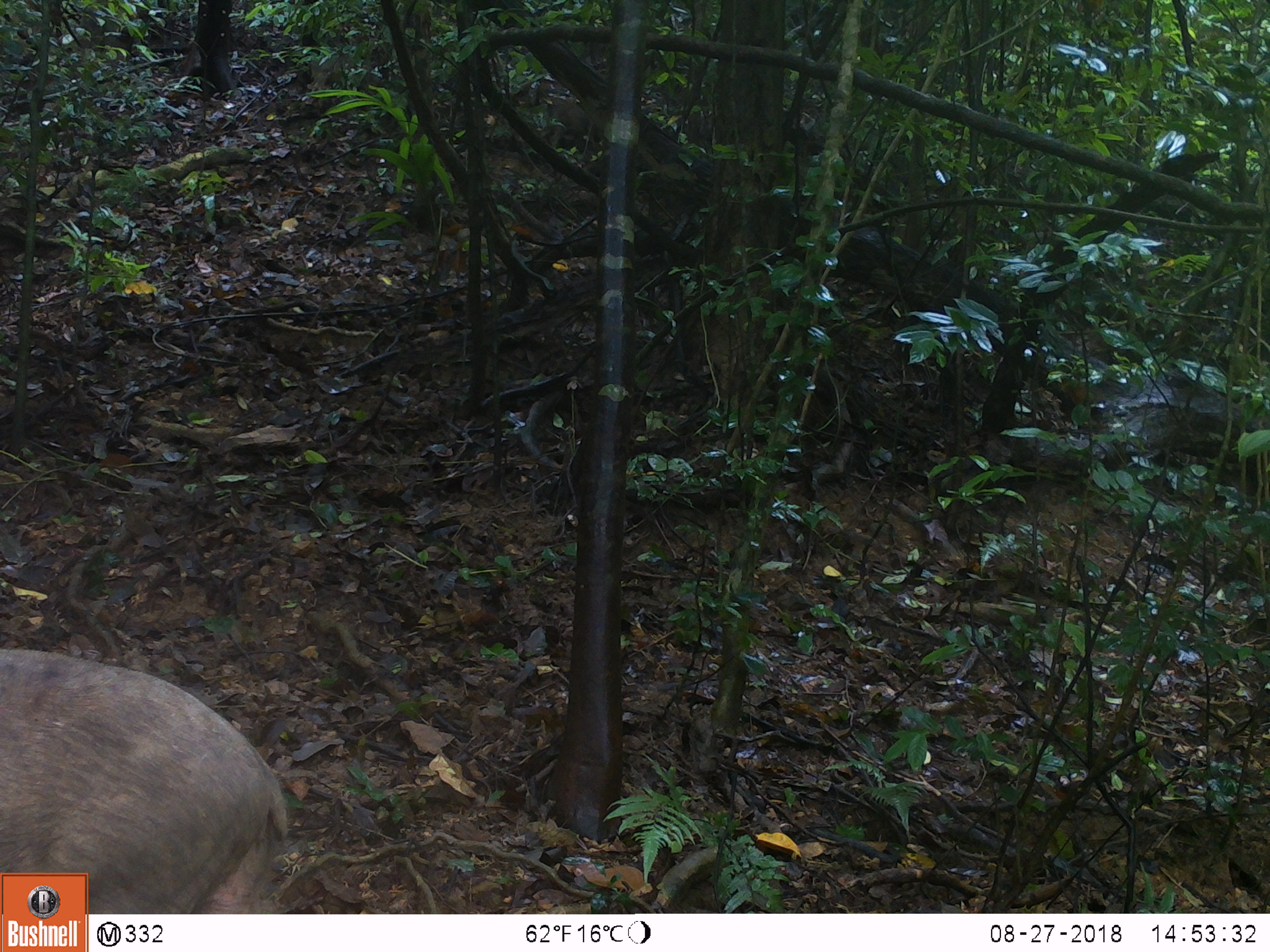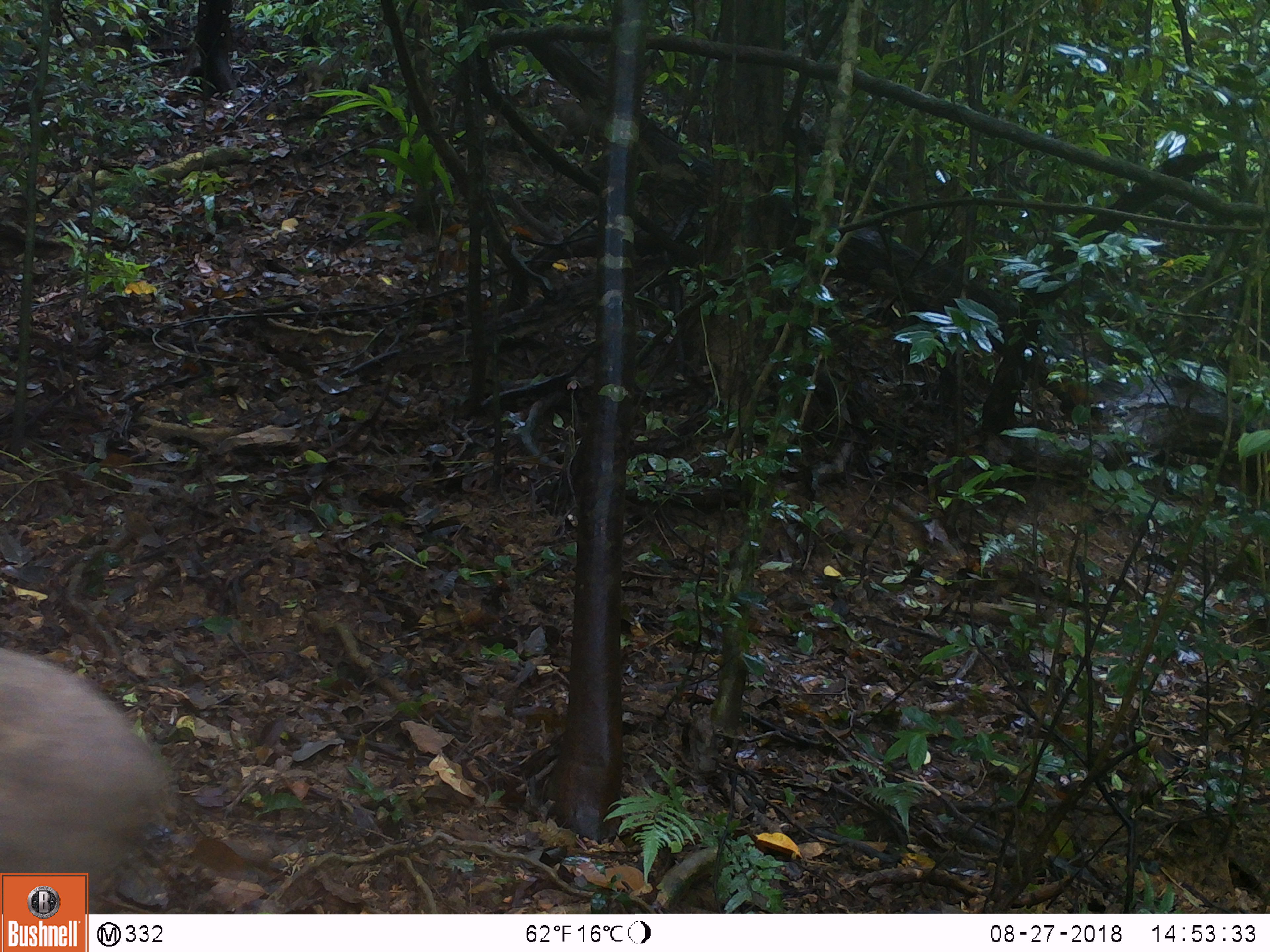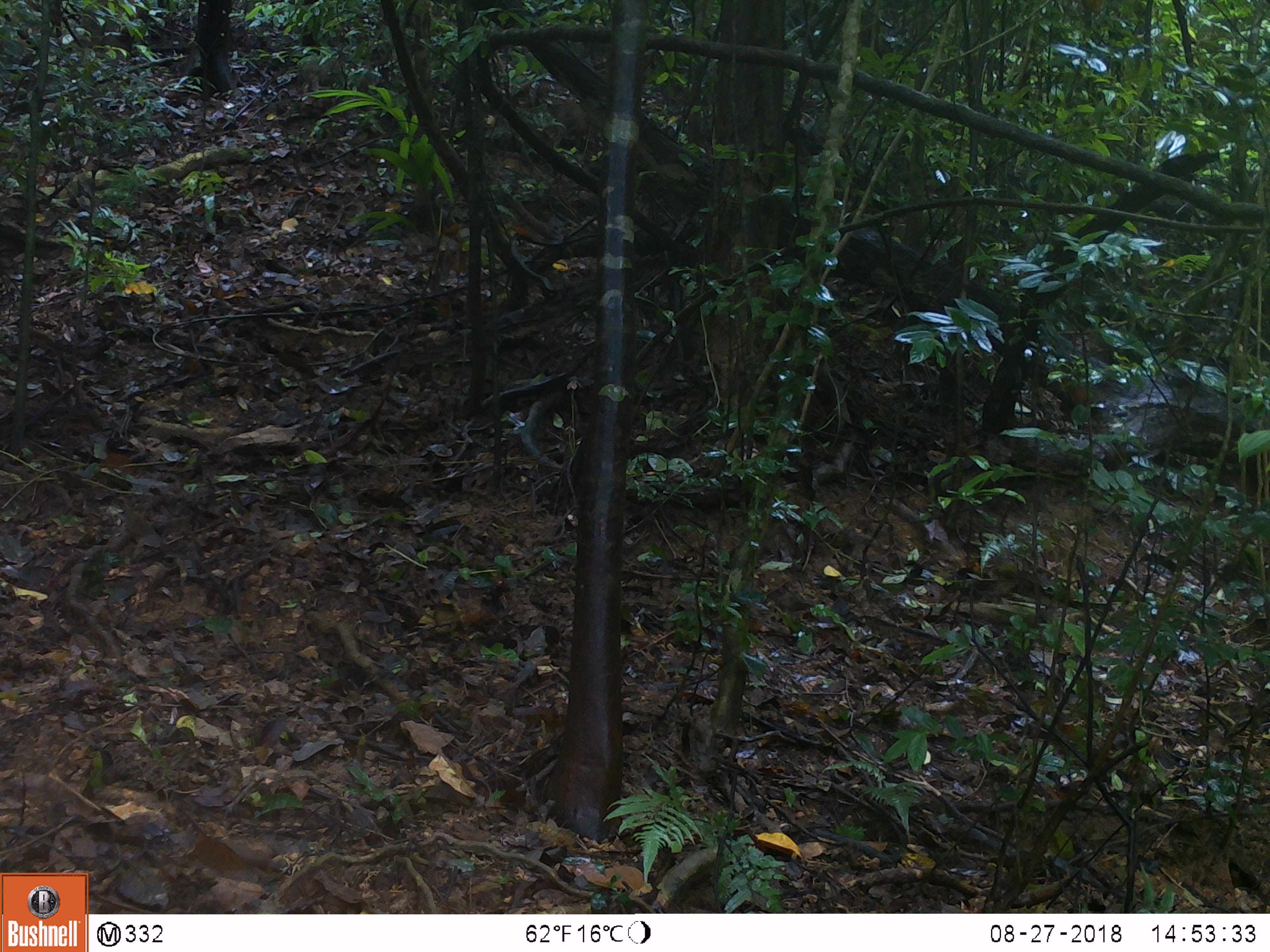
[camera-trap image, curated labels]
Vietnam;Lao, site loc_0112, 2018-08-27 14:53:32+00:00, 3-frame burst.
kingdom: Animalia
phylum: Chordata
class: Mammalia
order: Artiodactyla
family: Suidae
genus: Sus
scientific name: Sus scrofa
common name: eurasian wild pig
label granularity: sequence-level